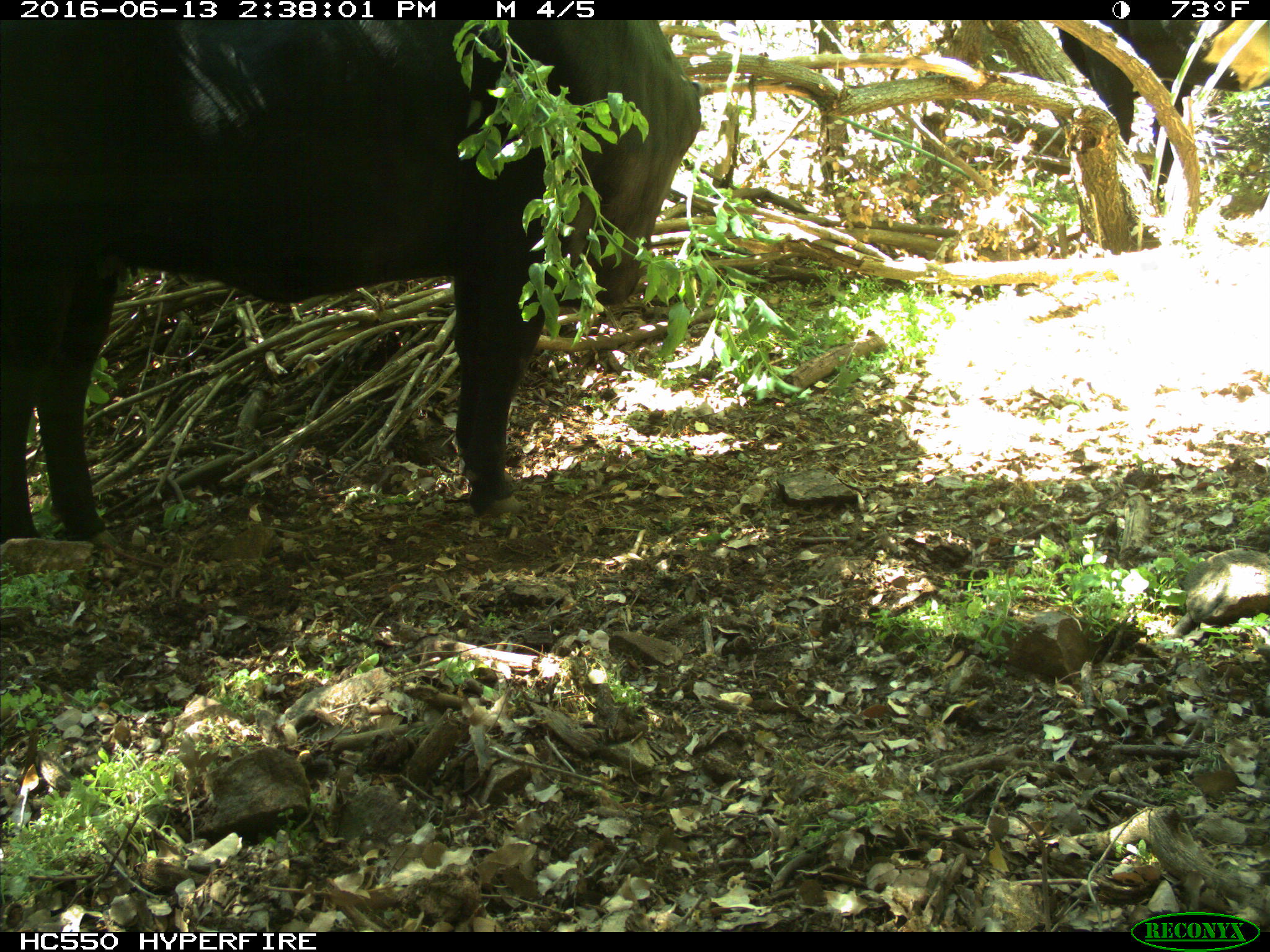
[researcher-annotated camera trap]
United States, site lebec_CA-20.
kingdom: Animalia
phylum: Chordata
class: Mammalia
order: Artiodactyla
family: Bovidae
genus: Bos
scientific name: Bos taurus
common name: domestic cow